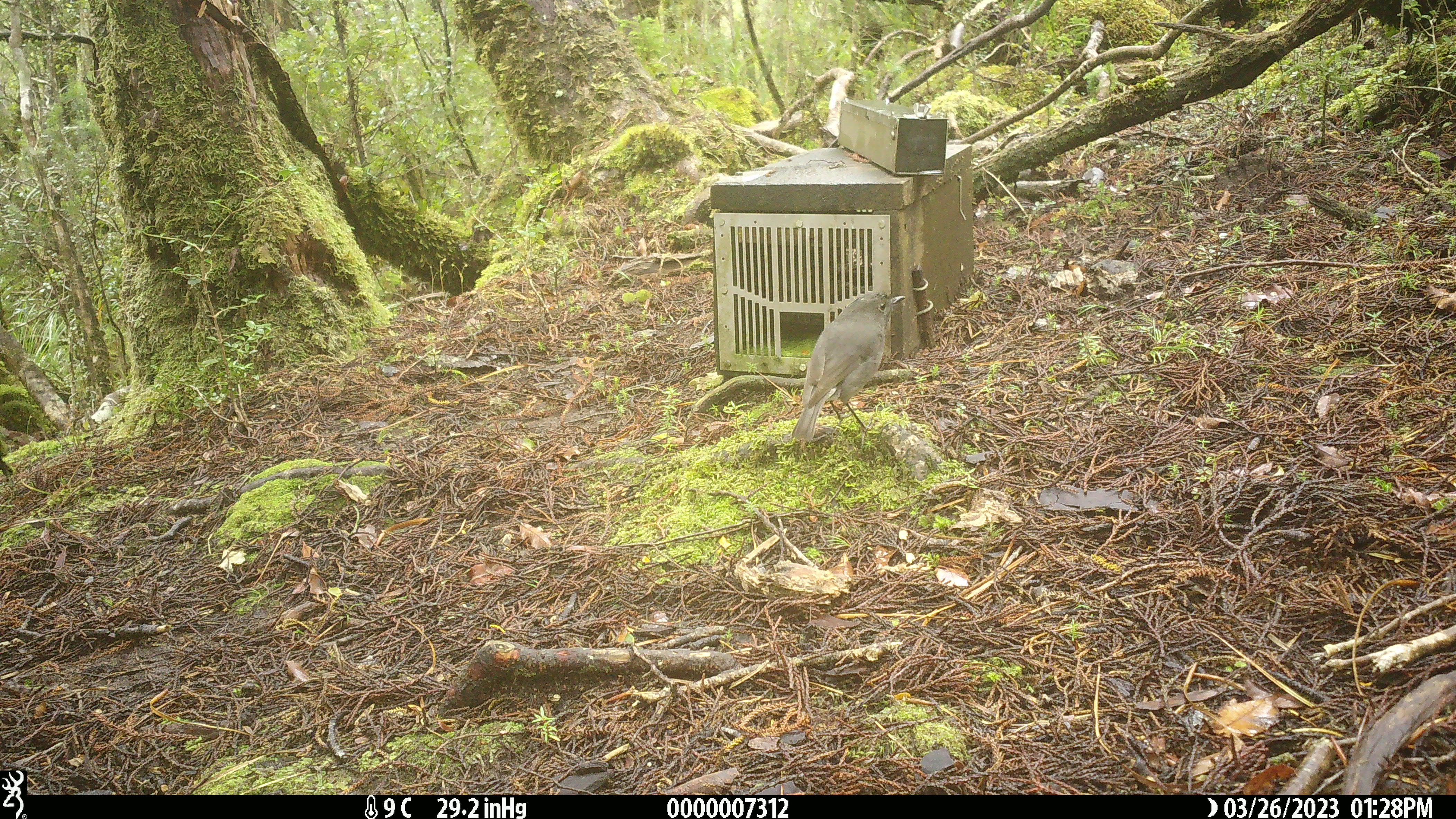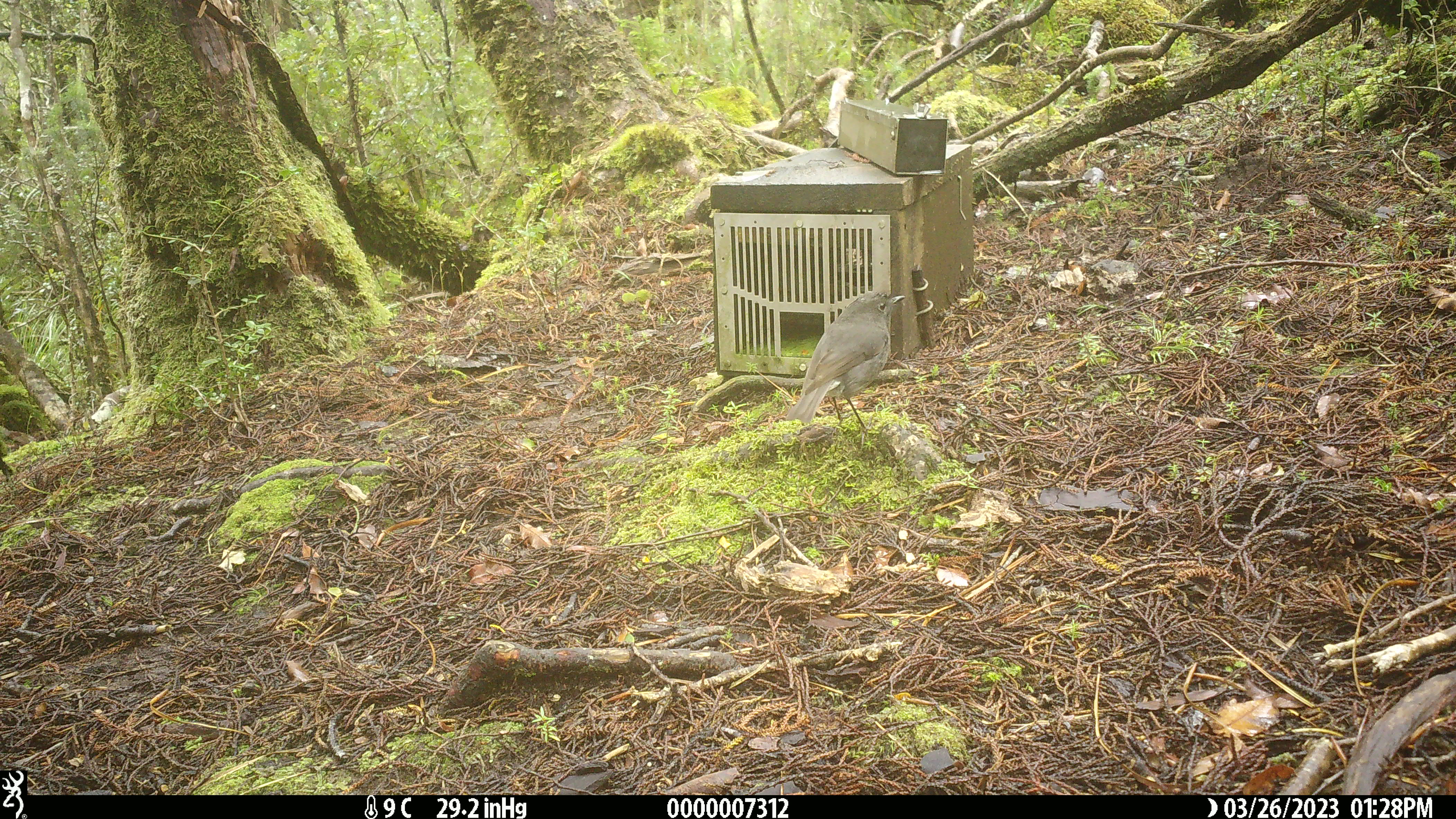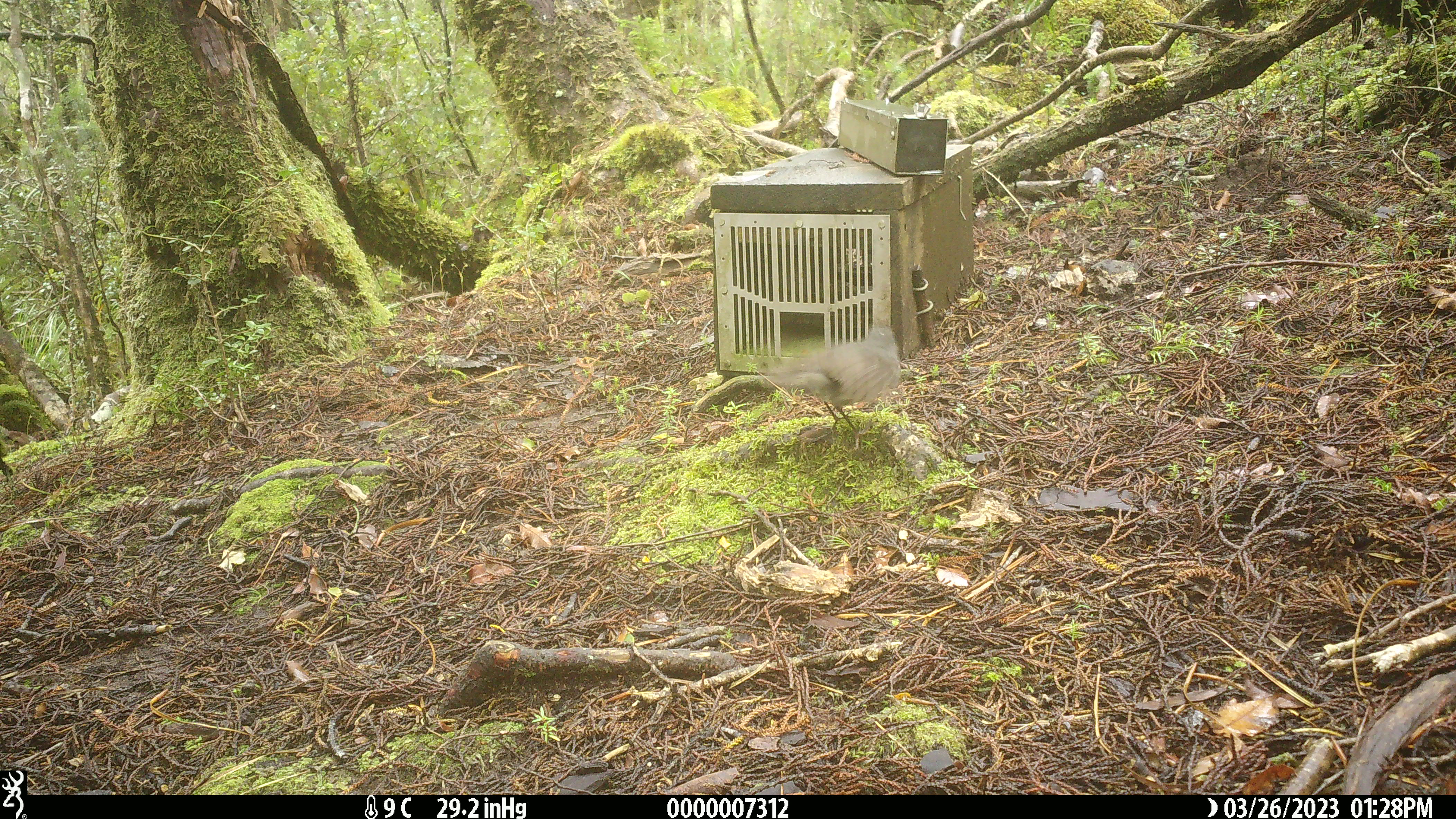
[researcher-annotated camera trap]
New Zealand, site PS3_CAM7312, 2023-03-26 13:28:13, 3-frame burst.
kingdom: Animalia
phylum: Chordata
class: Aves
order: Passeriformes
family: Petroicidae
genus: Petroica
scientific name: Petroica australis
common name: new zealand robin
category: robin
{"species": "robin (new zealand robin) (Petroica australis)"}